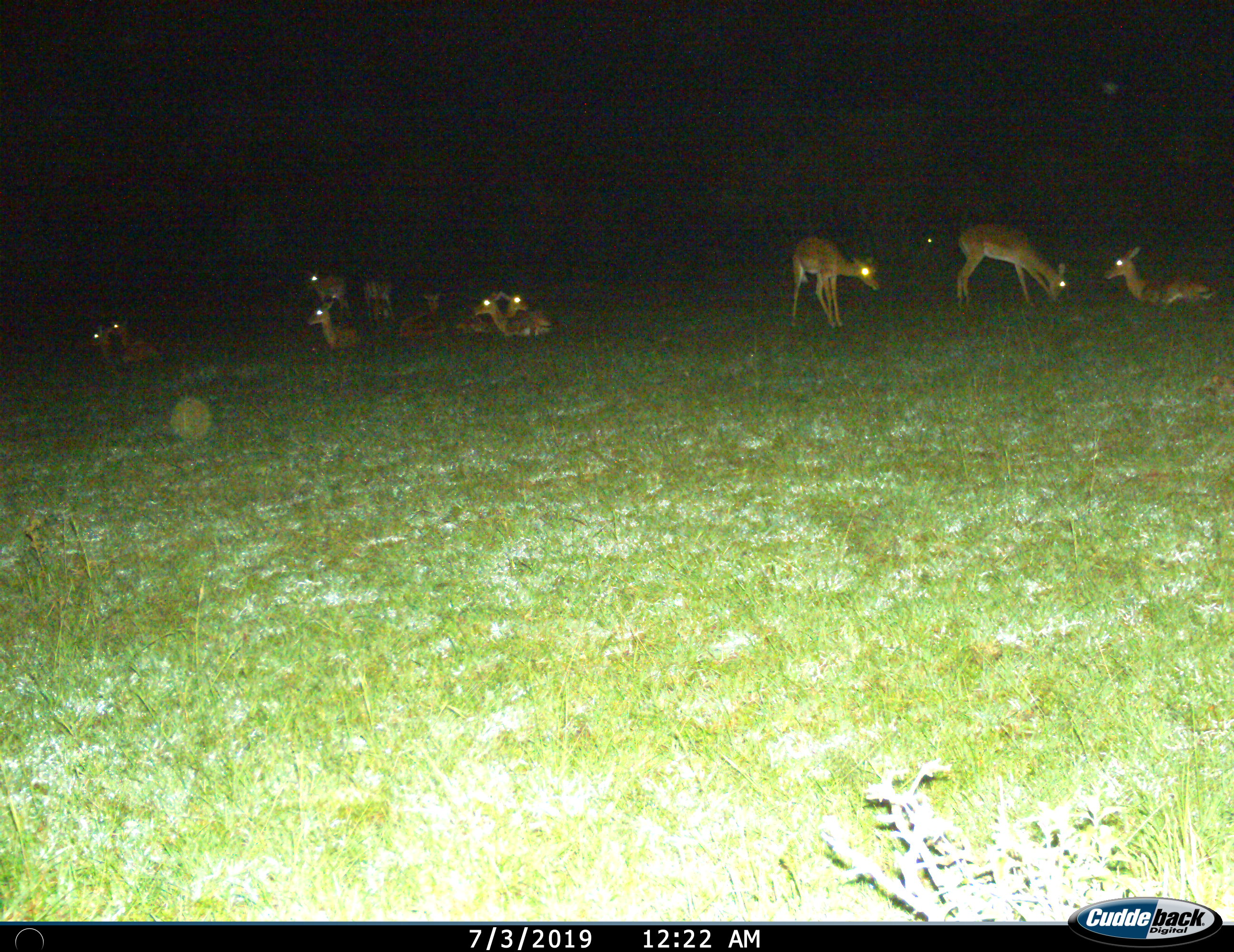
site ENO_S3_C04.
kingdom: Animalia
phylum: Chordata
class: Mammalia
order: Artiodactyla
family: Bovidae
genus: Aepyceros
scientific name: Aepyceros melampus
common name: impala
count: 11-50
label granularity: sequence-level